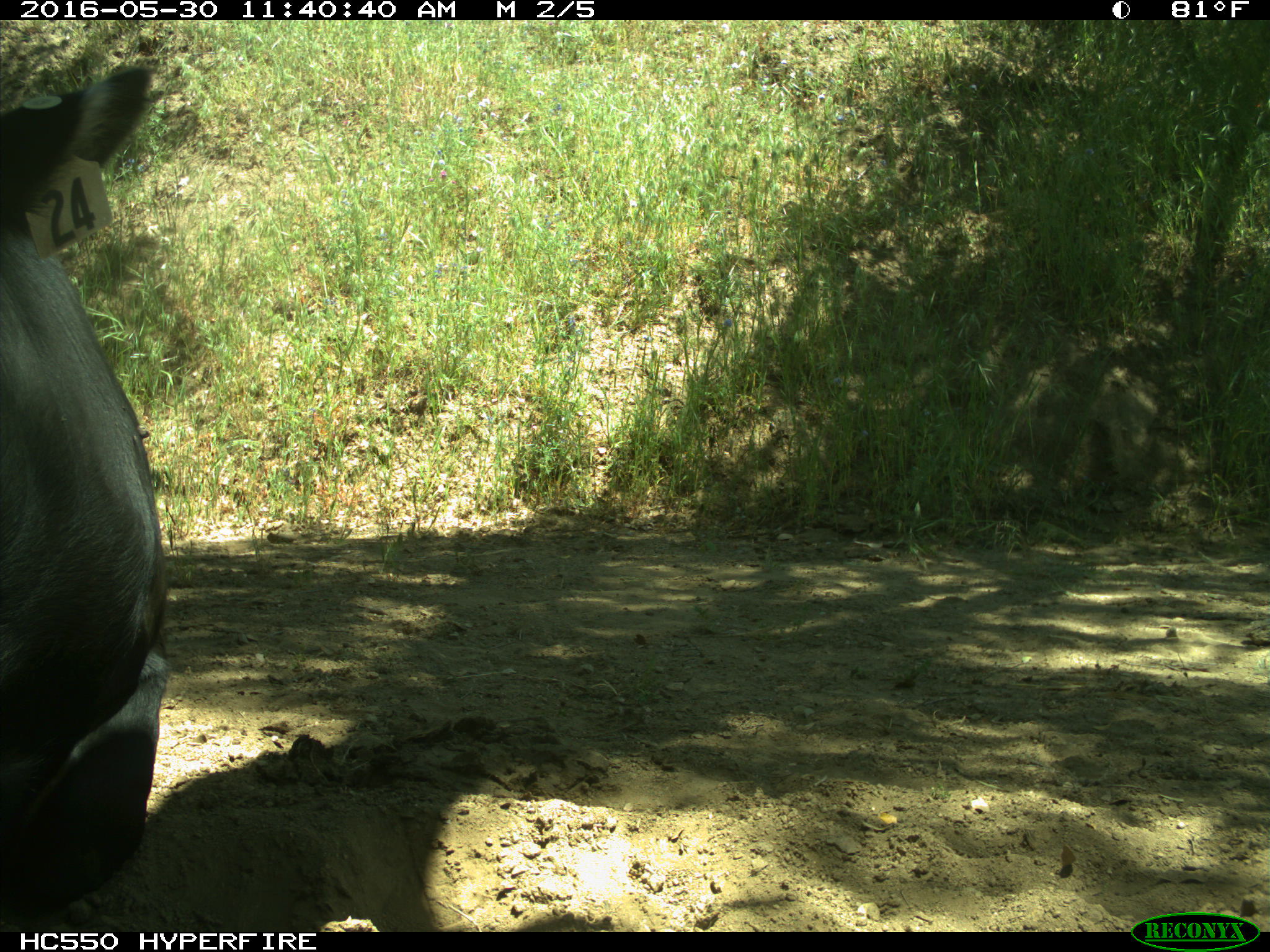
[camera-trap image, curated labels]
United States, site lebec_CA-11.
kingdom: Animalia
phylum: Chordata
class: Mammalia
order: Artiodactyla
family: Bovidae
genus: Bos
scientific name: Bos taurus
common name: domestic cow